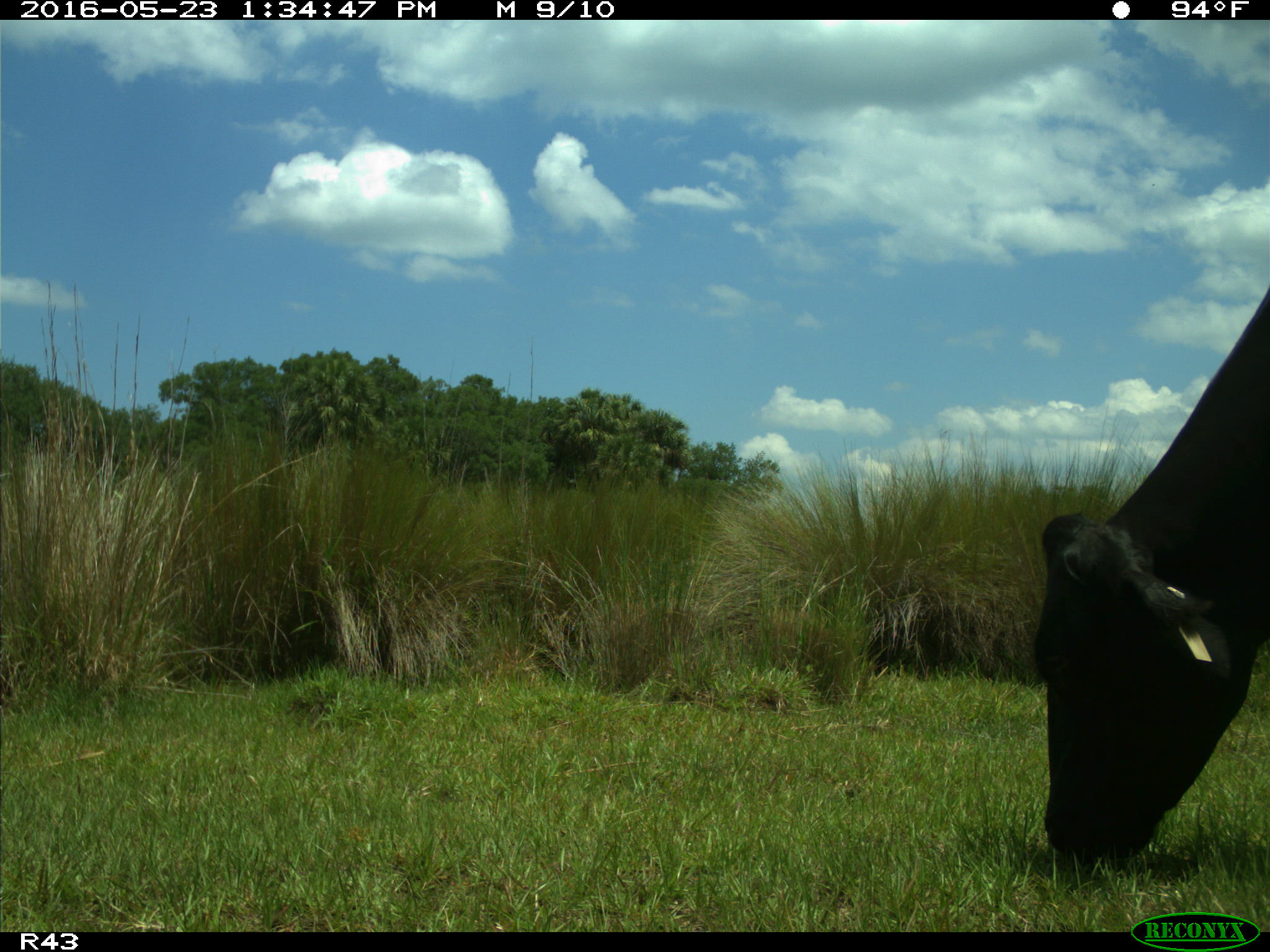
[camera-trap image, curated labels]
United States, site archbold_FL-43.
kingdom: Animalia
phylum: Chordata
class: Mammalia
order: Artiodactyla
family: Bovidae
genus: Bos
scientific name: Bos taurus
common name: domestic cow